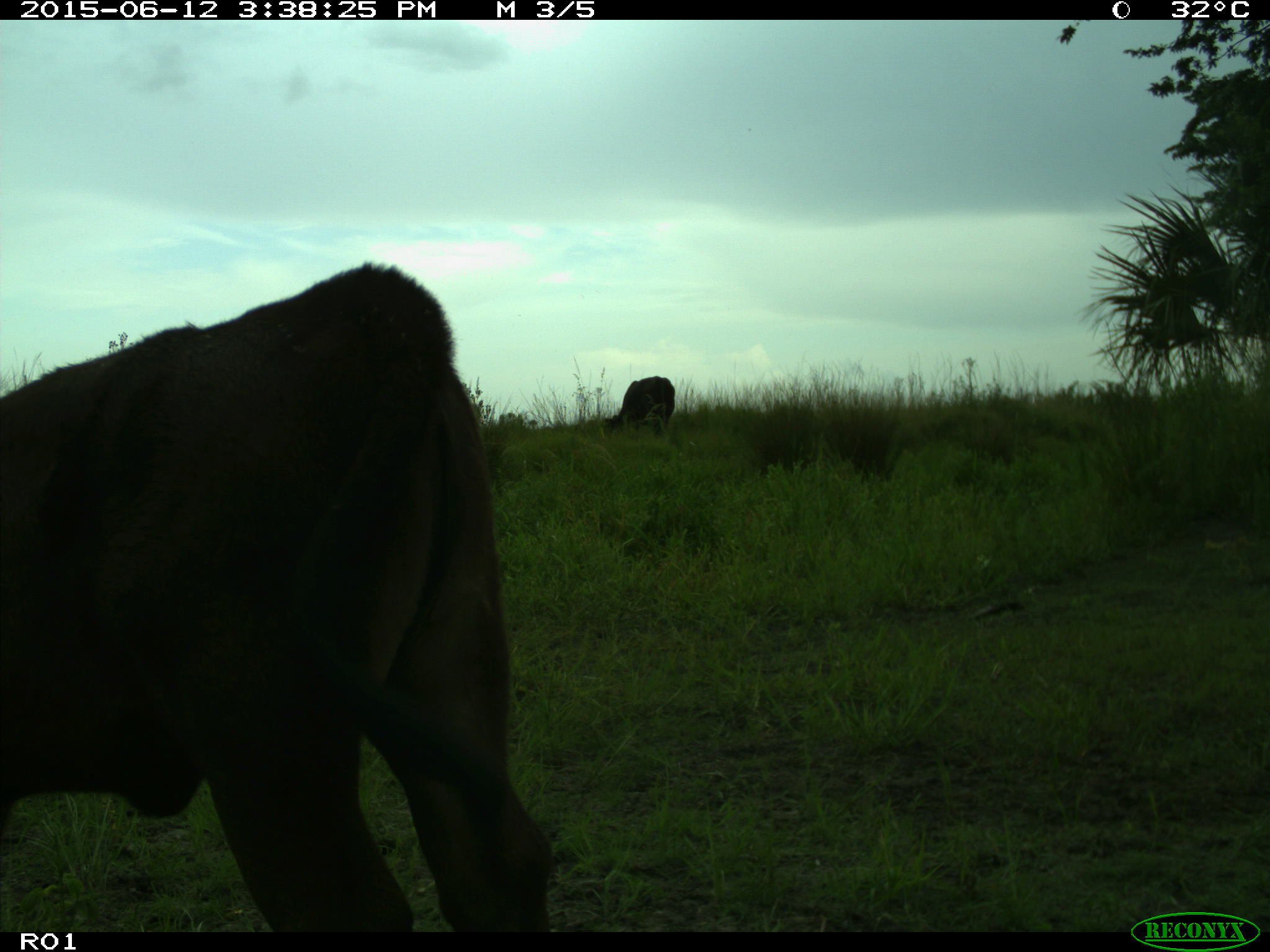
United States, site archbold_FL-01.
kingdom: Animalia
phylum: Chordata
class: Mammalia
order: Artiodactyla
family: Bovidae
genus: Bos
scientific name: Bos taurus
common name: domestic cow